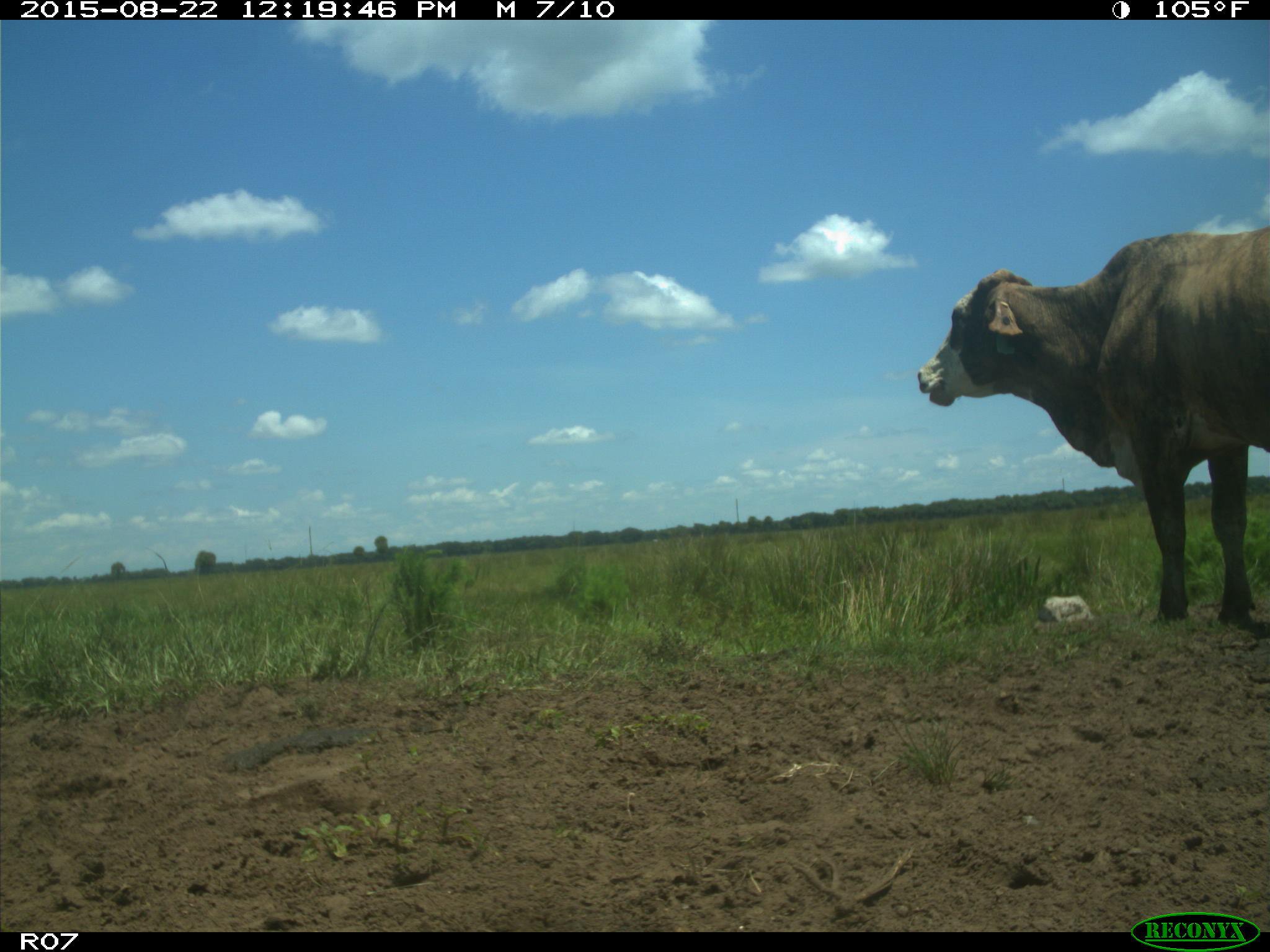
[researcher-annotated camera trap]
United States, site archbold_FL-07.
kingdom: Animalia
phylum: Chordata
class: Mammalia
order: Artiodactyla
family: Bovidae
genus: Bos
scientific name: Bos taurus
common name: domestic cow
Bos taurus (domestic cow).